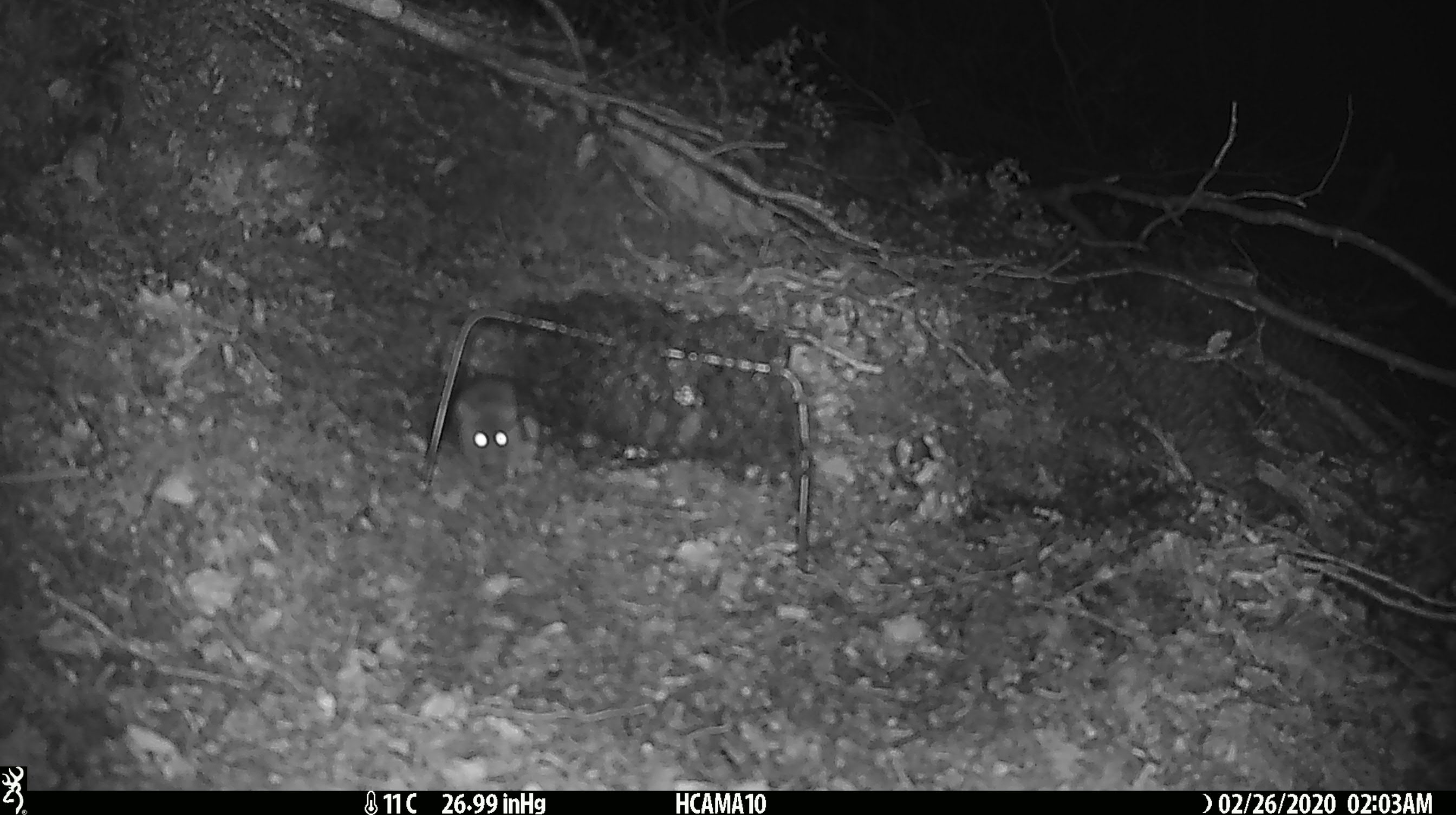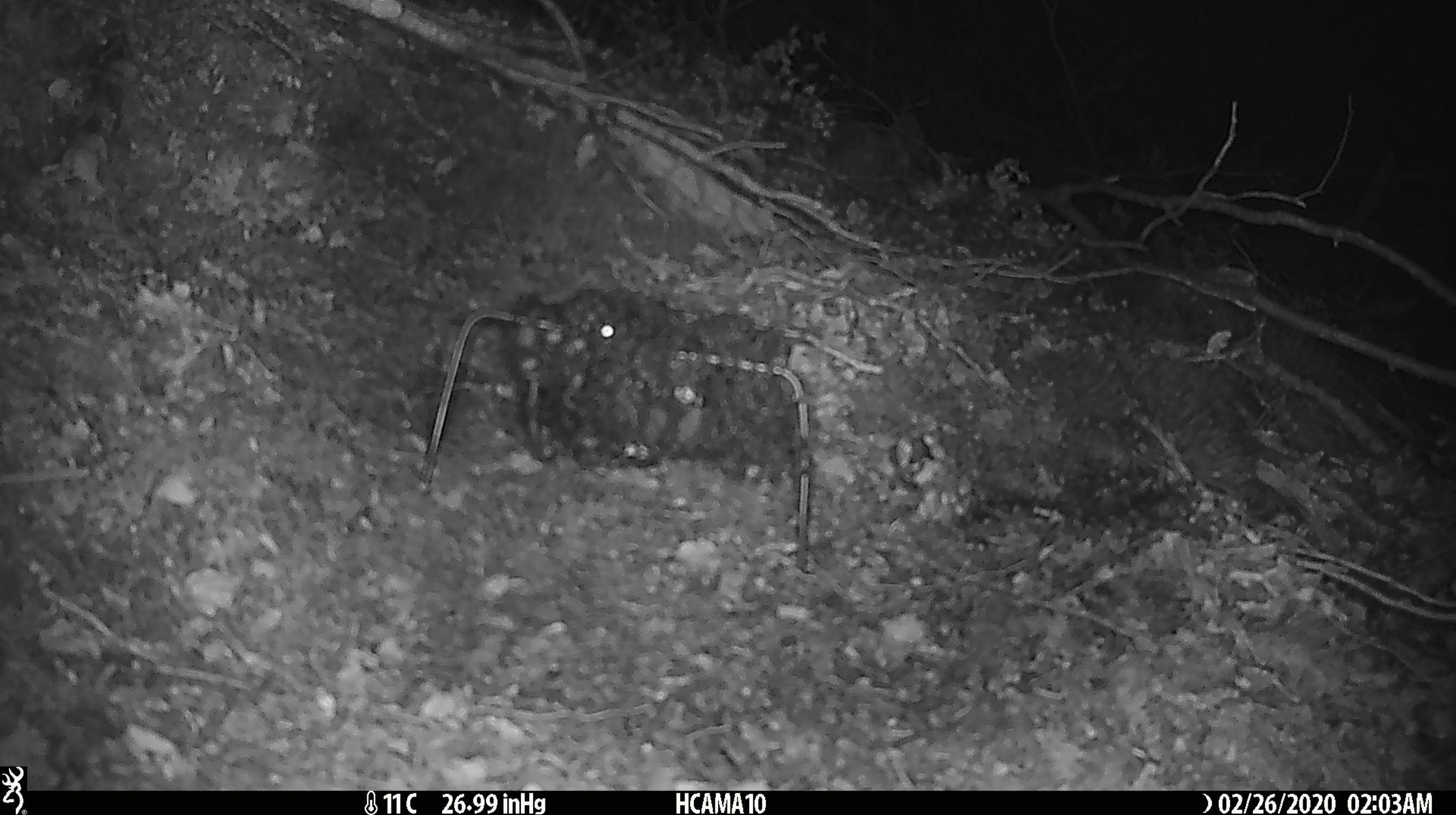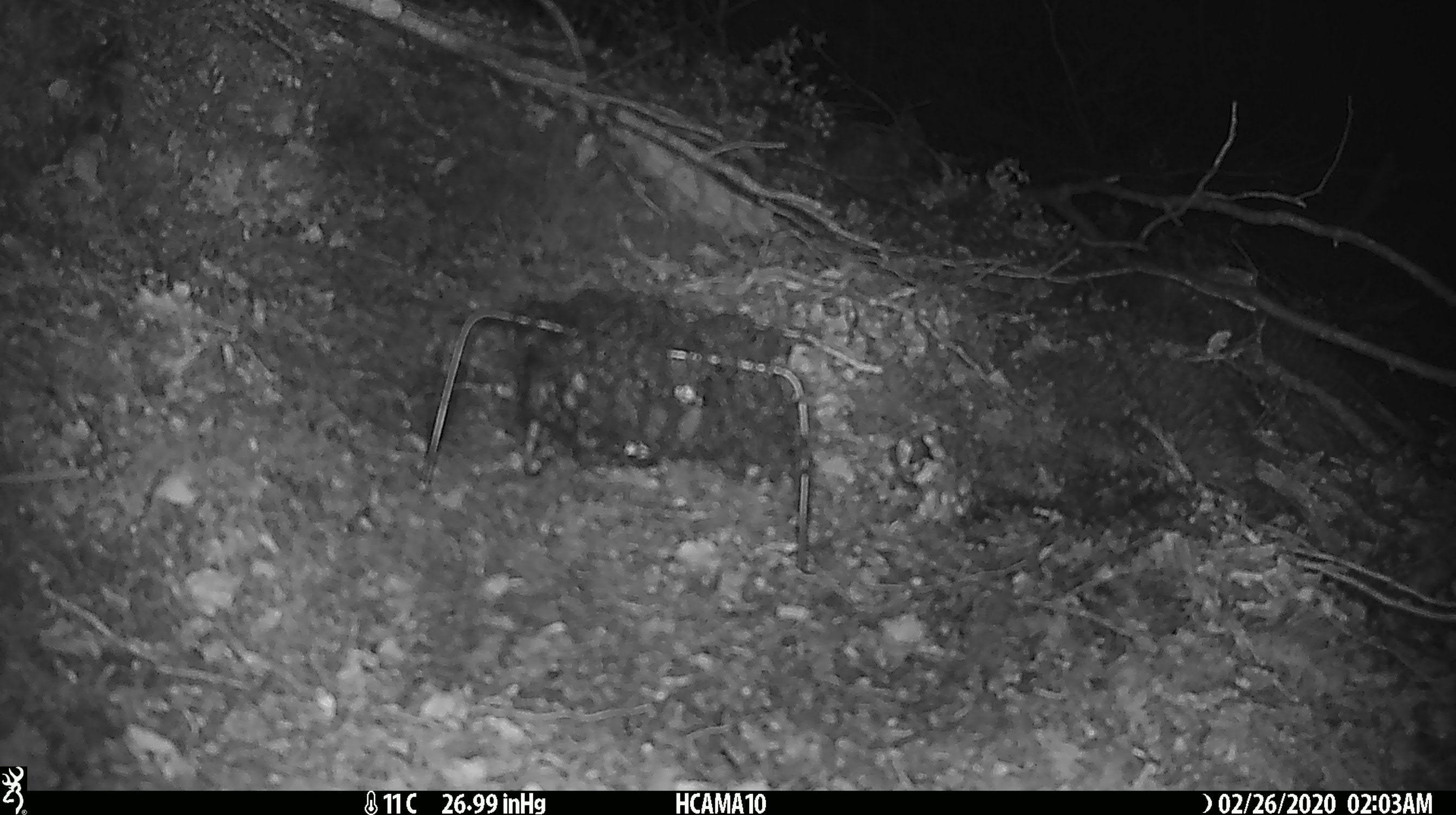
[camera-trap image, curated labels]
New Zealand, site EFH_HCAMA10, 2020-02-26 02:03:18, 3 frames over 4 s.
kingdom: Animalia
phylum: Chordata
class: Mammalia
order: Rodentia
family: Muridae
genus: Mus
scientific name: Mus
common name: mouse